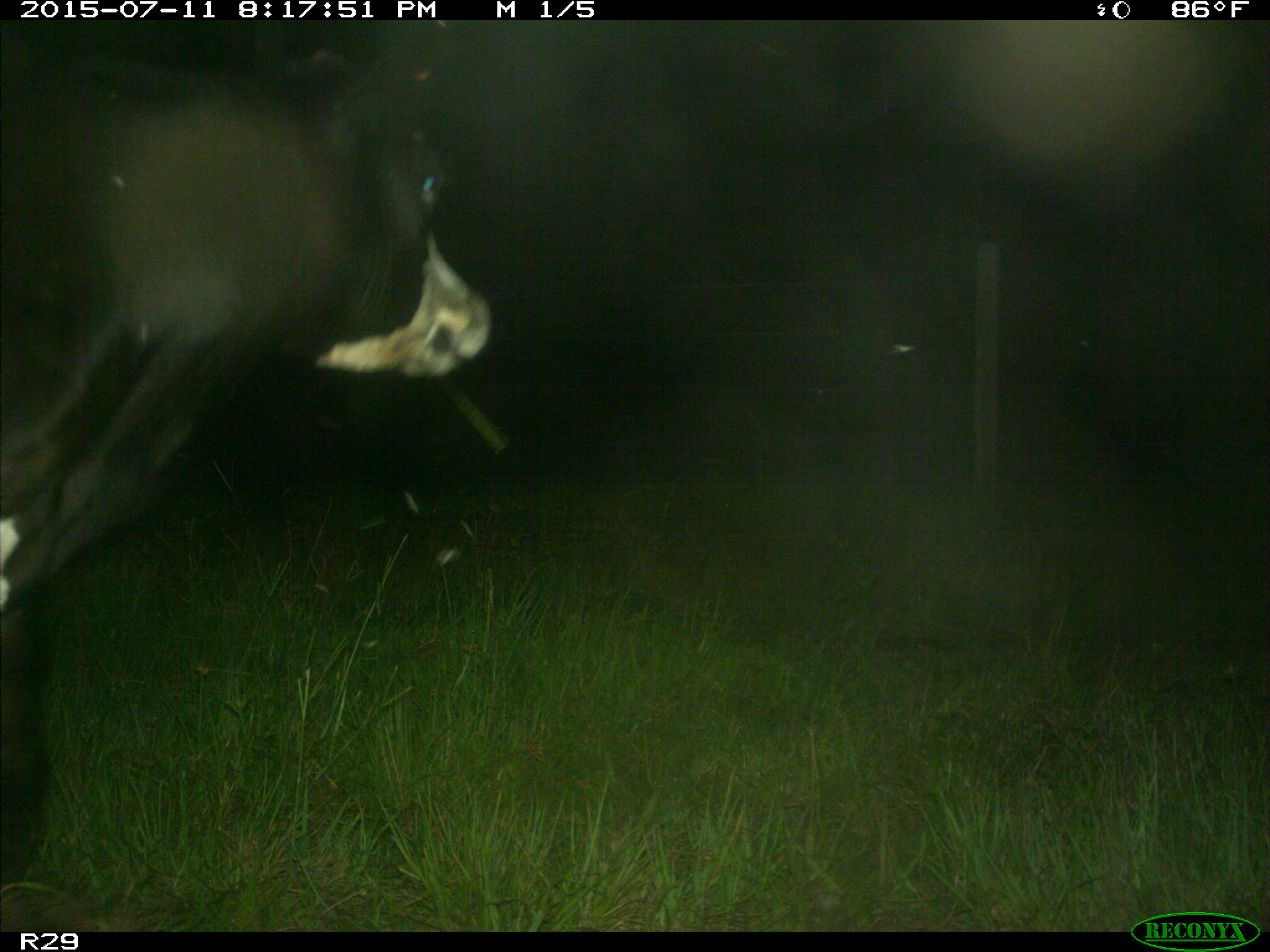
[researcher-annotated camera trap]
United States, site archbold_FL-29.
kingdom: Animalia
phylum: Chordata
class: Mammalia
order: Artiodactyla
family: Bovidae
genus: Bos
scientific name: Bos taurus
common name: domestic cow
Bos taurus (domestic cow).